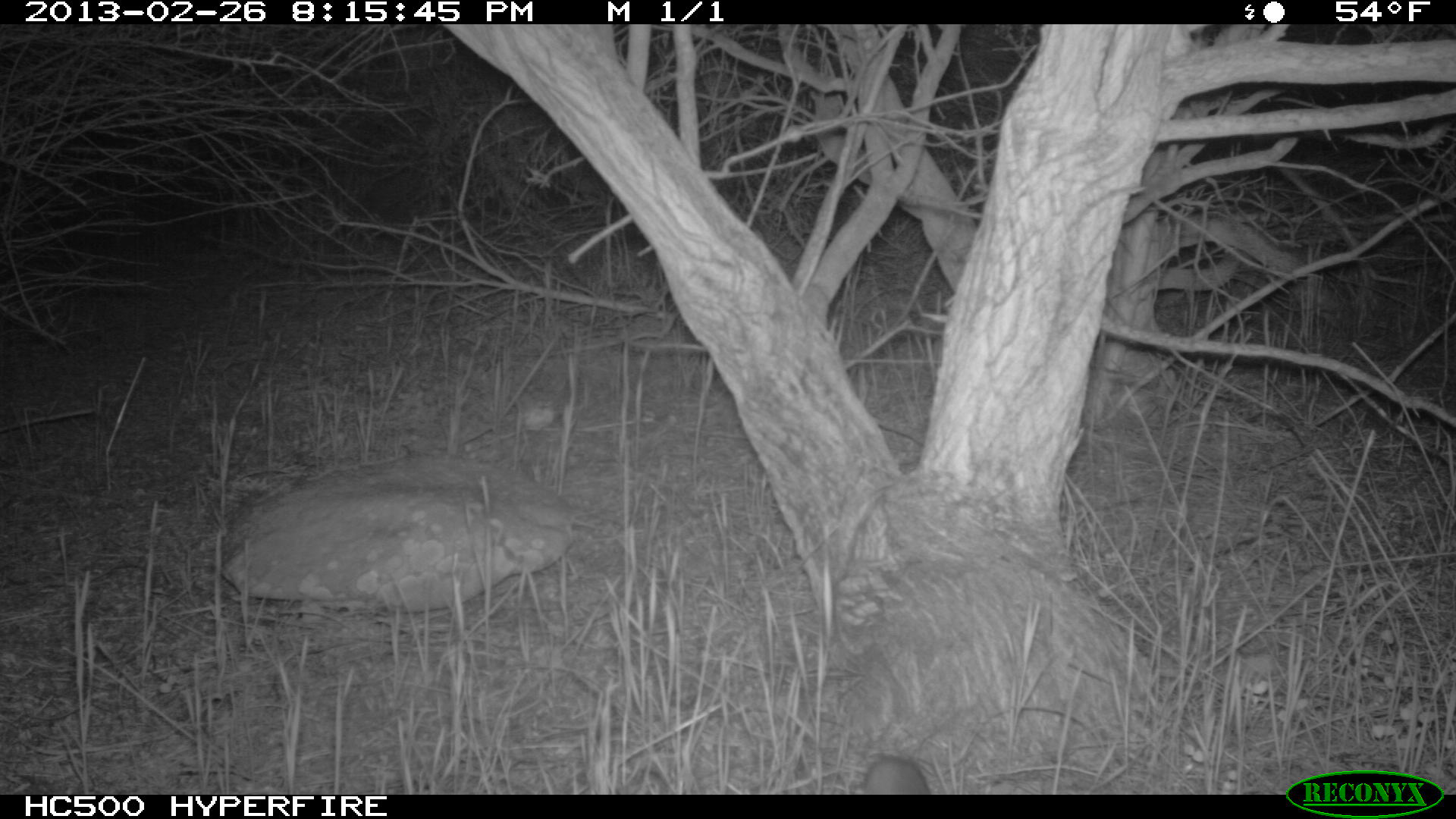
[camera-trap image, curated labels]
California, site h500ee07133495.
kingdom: Animalia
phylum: Chordata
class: Mammalia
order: Rodentia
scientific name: Rodentia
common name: rodent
Rodent (Rodentia).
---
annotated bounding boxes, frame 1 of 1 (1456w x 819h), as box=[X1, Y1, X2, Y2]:
rodent: box=[851, 754, 929, 793]